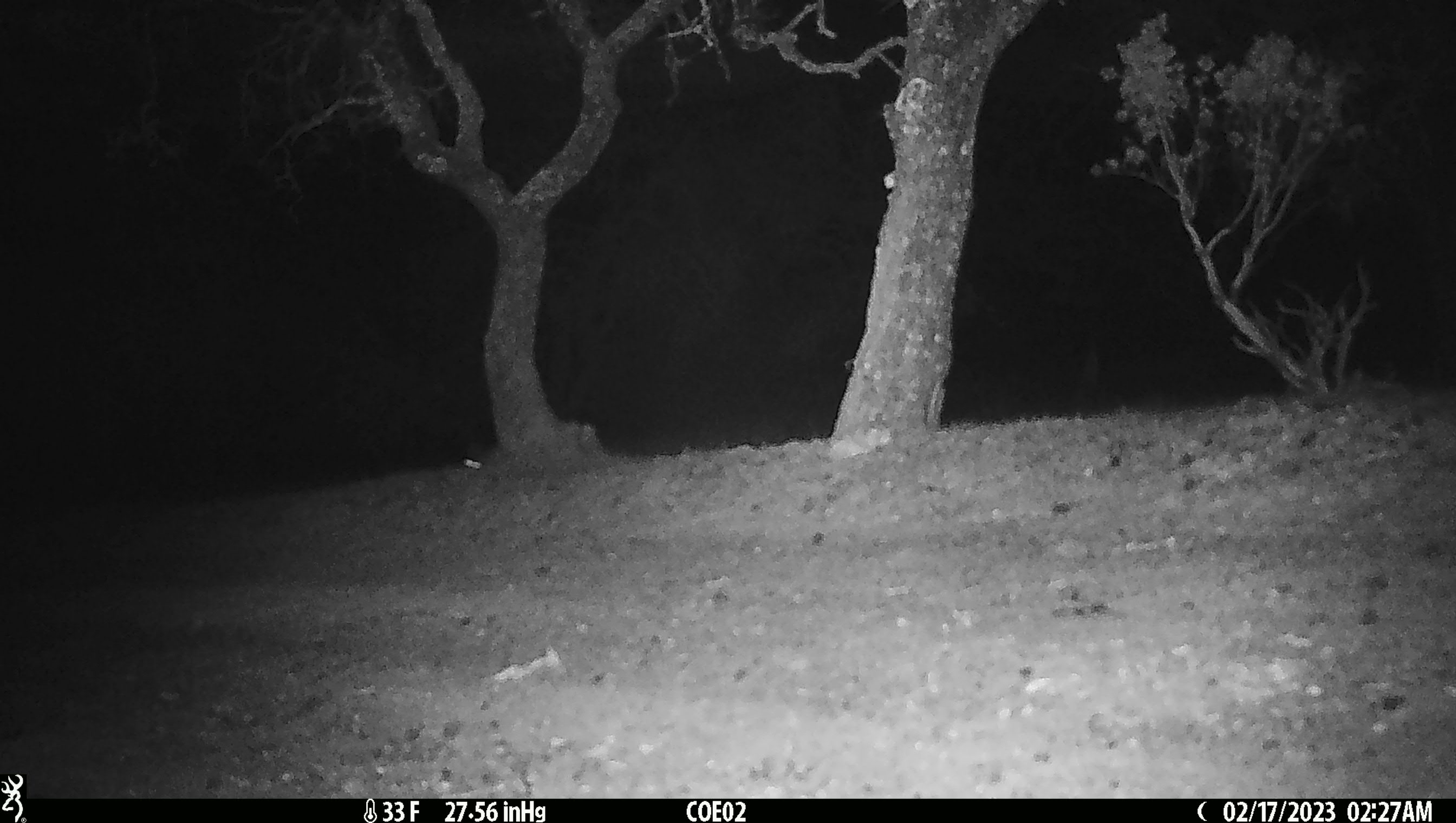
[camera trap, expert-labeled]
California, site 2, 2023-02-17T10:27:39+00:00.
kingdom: Animalia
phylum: Chordata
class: Mammalia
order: Lagomorpha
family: Leporidae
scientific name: Leporidae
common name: rabbit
Rabbit (Leporidae).